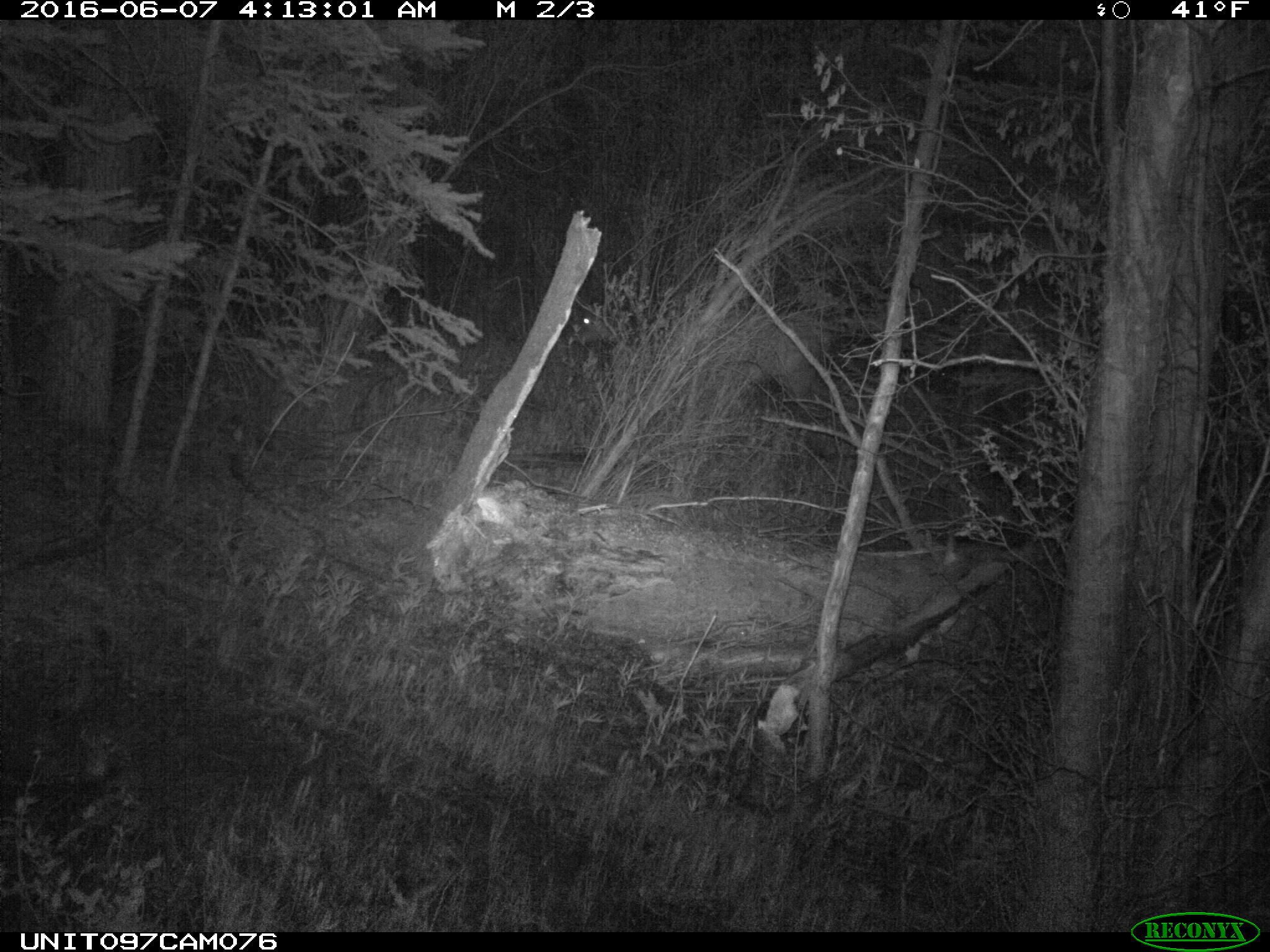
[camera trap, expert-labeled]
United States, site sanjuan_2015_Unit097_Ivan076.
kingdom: Animalia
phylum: Chordata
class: Mammalia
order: Artiodactyla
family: Cervidae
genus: Cervus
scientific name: Cervus elaphus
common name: red deer